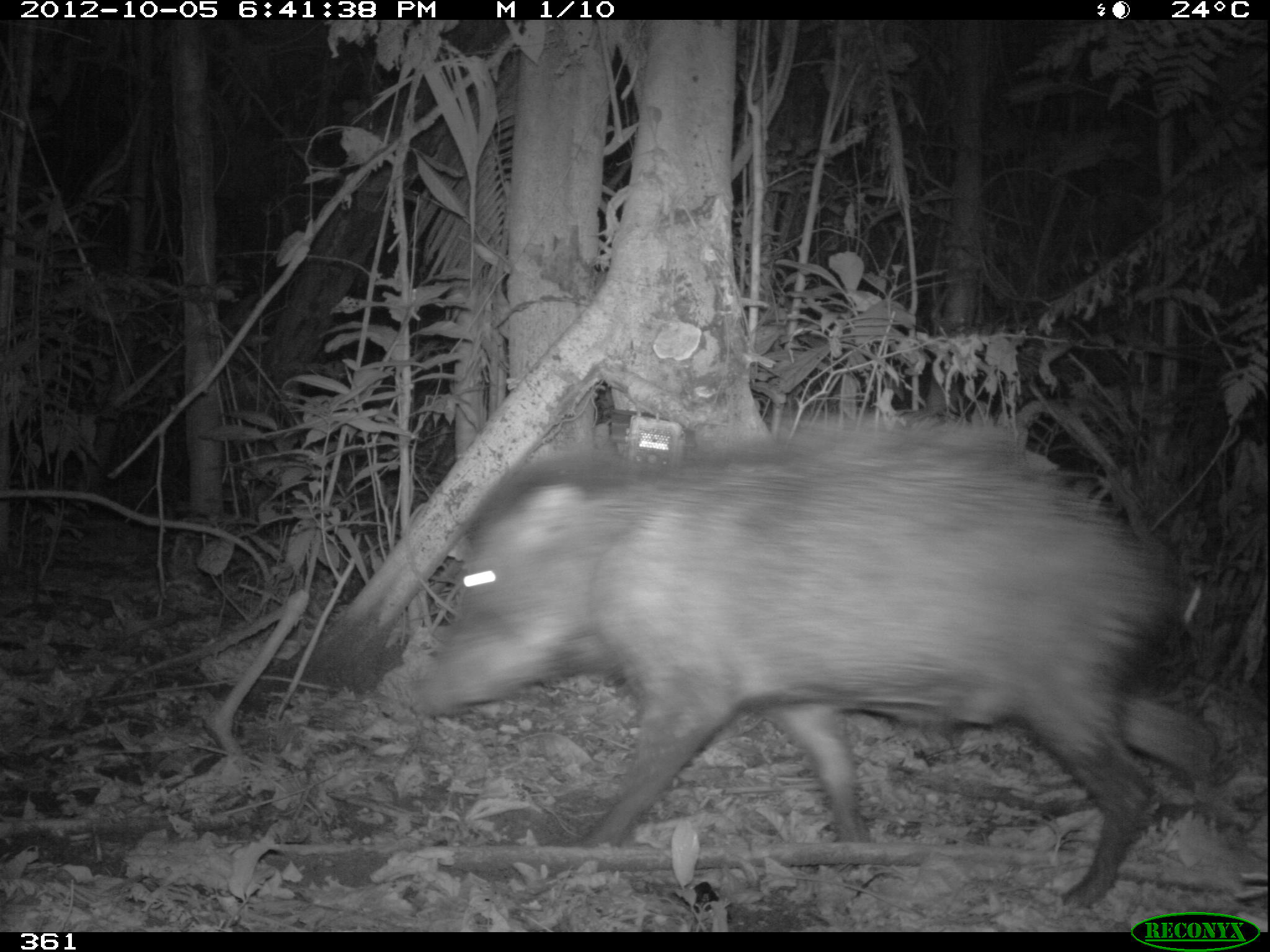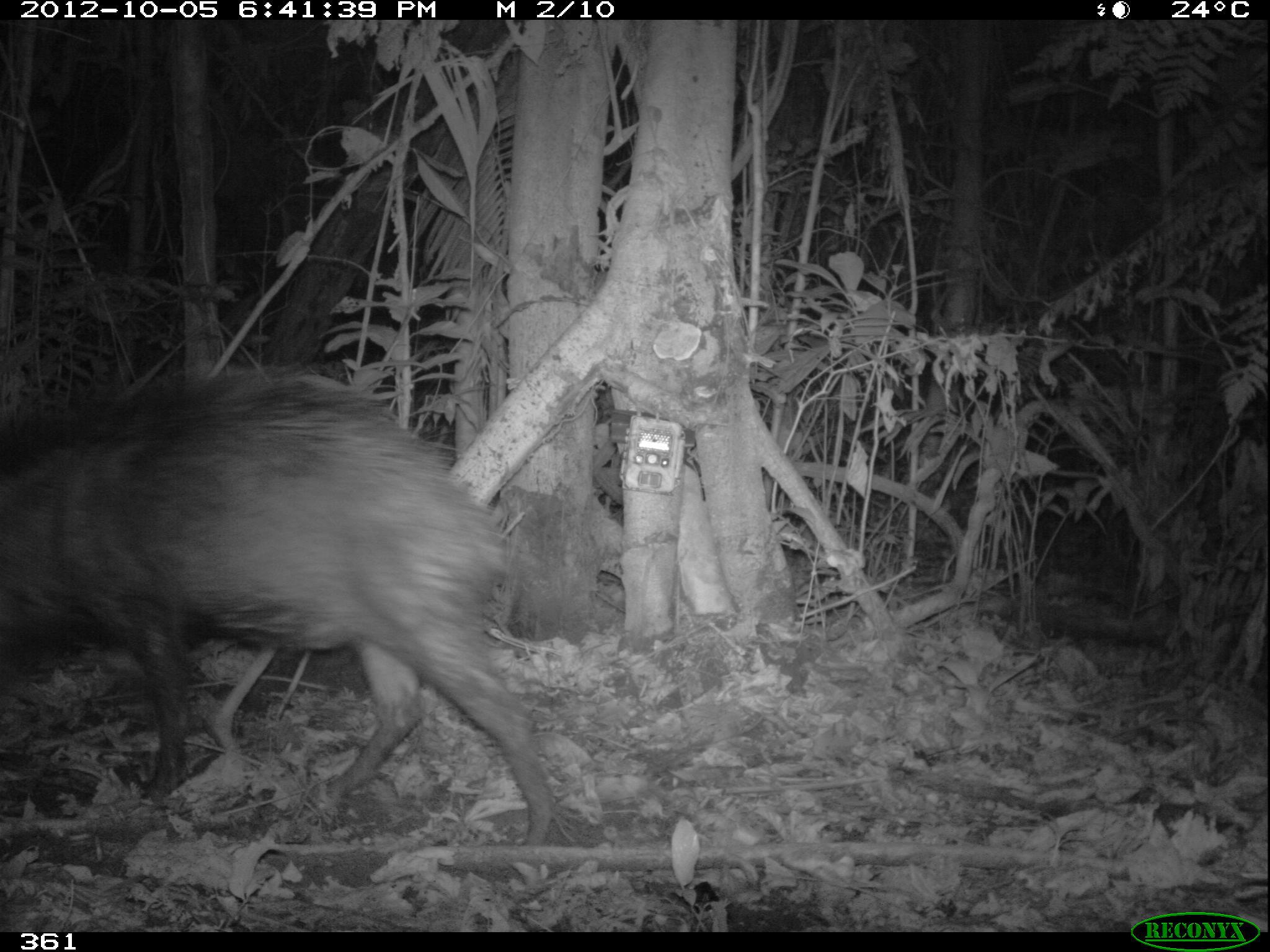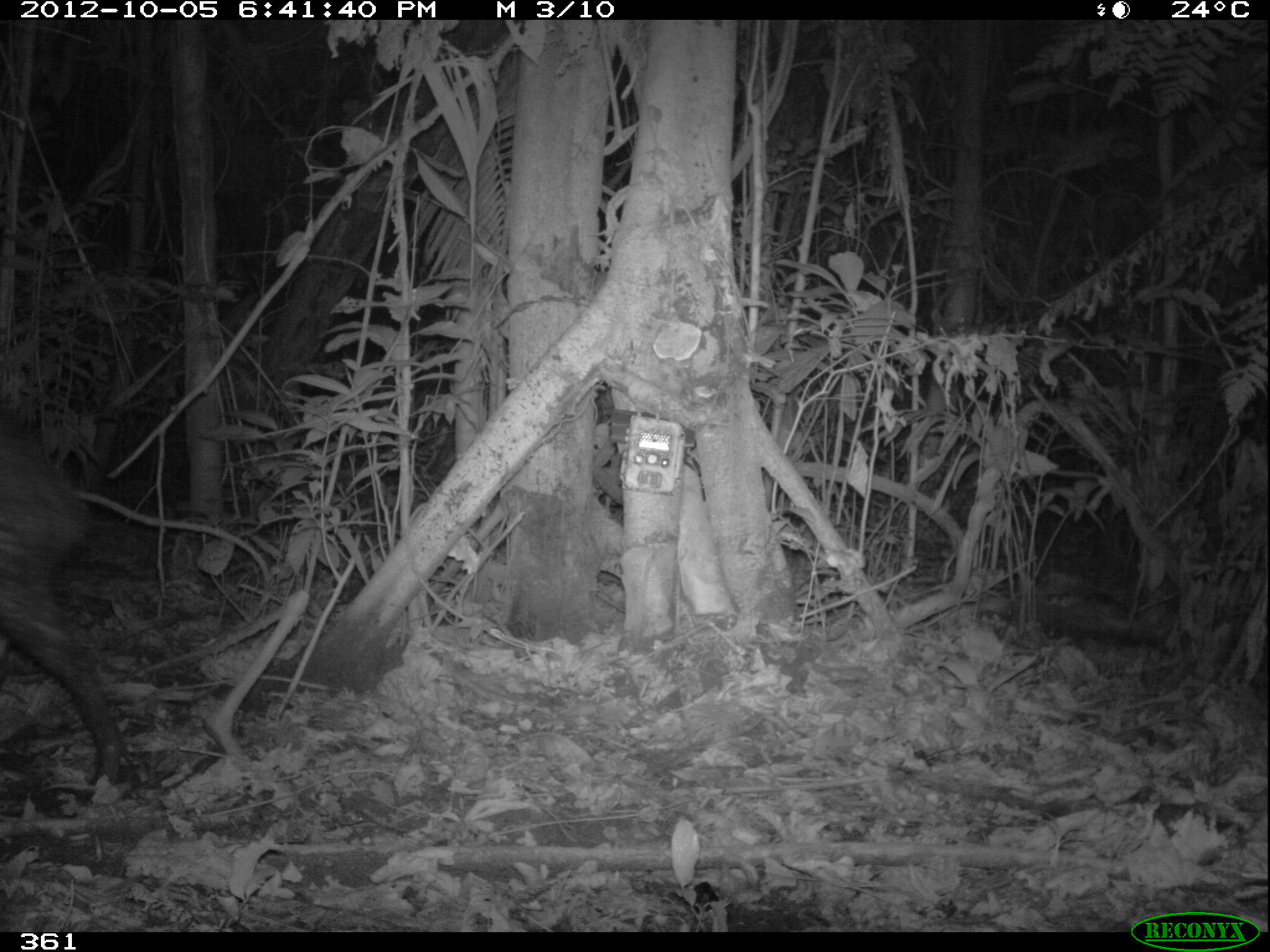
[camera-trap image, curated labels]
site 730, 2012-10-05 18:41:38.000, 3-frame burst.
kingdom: Animalia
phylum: Chordata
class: Mammalia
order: Artiodactyla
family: Tayassuidae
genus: Tayassu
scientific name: Tayassu pecari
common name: white-lipped peccary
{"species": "Tayassu pecari (white-lipped peccary)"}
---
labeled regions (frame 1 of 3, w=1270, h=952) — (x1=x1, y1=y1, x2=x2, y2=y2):
tayassu pecari: (x1=408, y1=414, x2=1254, y2=912)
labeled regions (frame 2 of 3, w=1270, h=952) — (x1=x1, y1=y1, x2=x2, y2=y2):
tayassu pecari: (x1=0, y1=367, x2=551, y2=846)